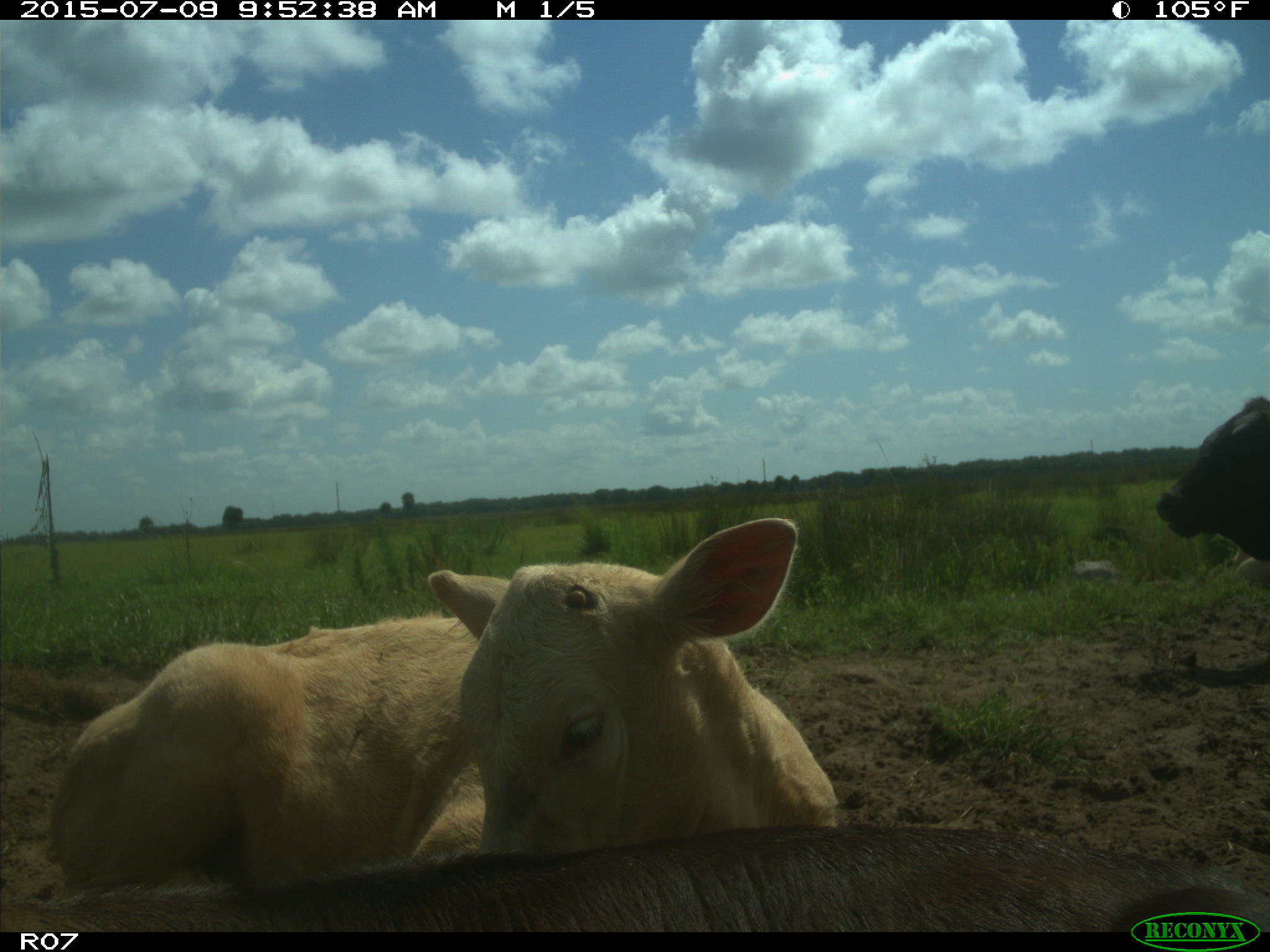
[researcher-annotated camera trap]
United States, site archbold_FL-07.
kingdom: Animalia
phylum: Chordata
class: Mammalia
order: Artiodactyla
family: Bovidae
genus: Bos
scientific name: Bos taurus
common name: domestic cow